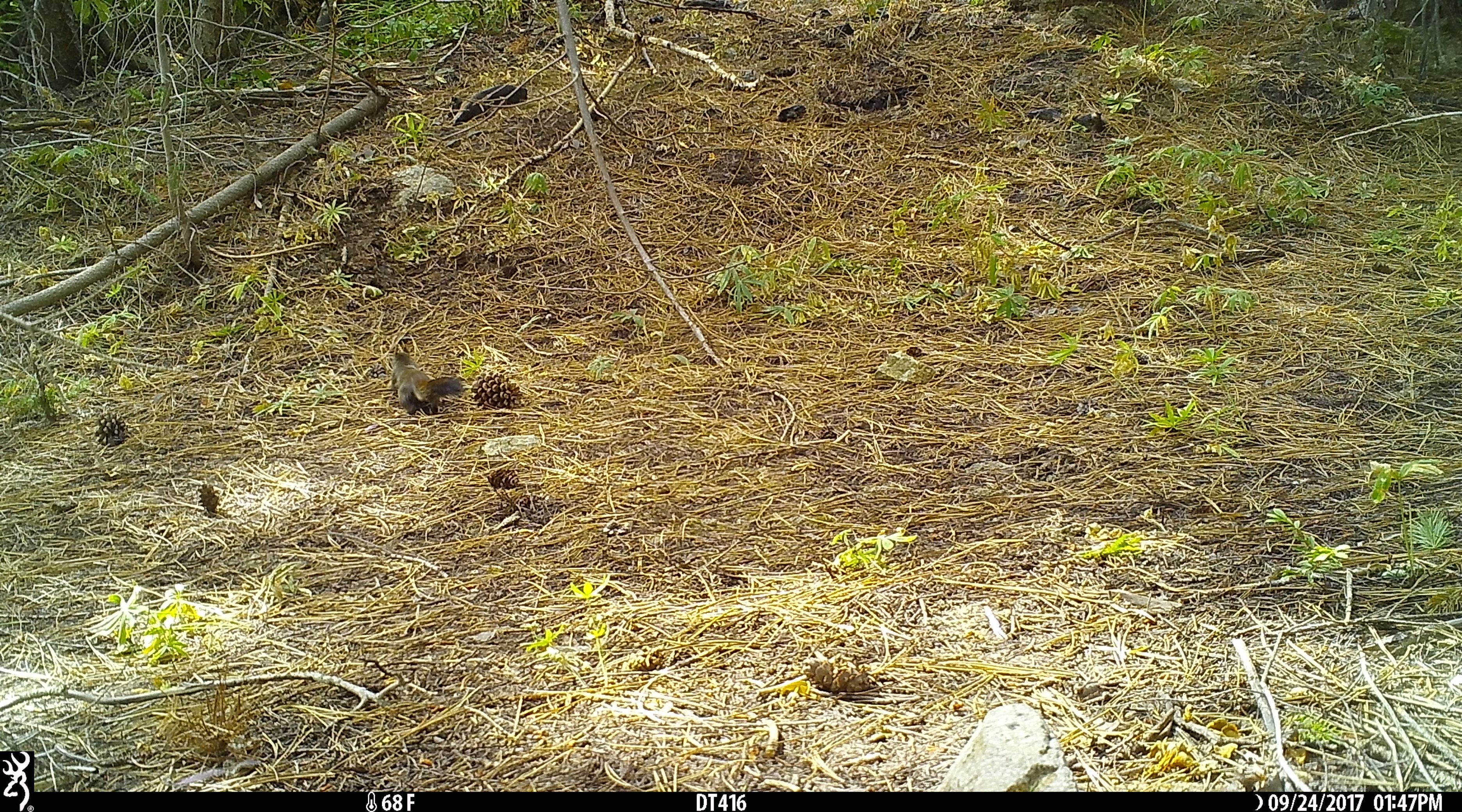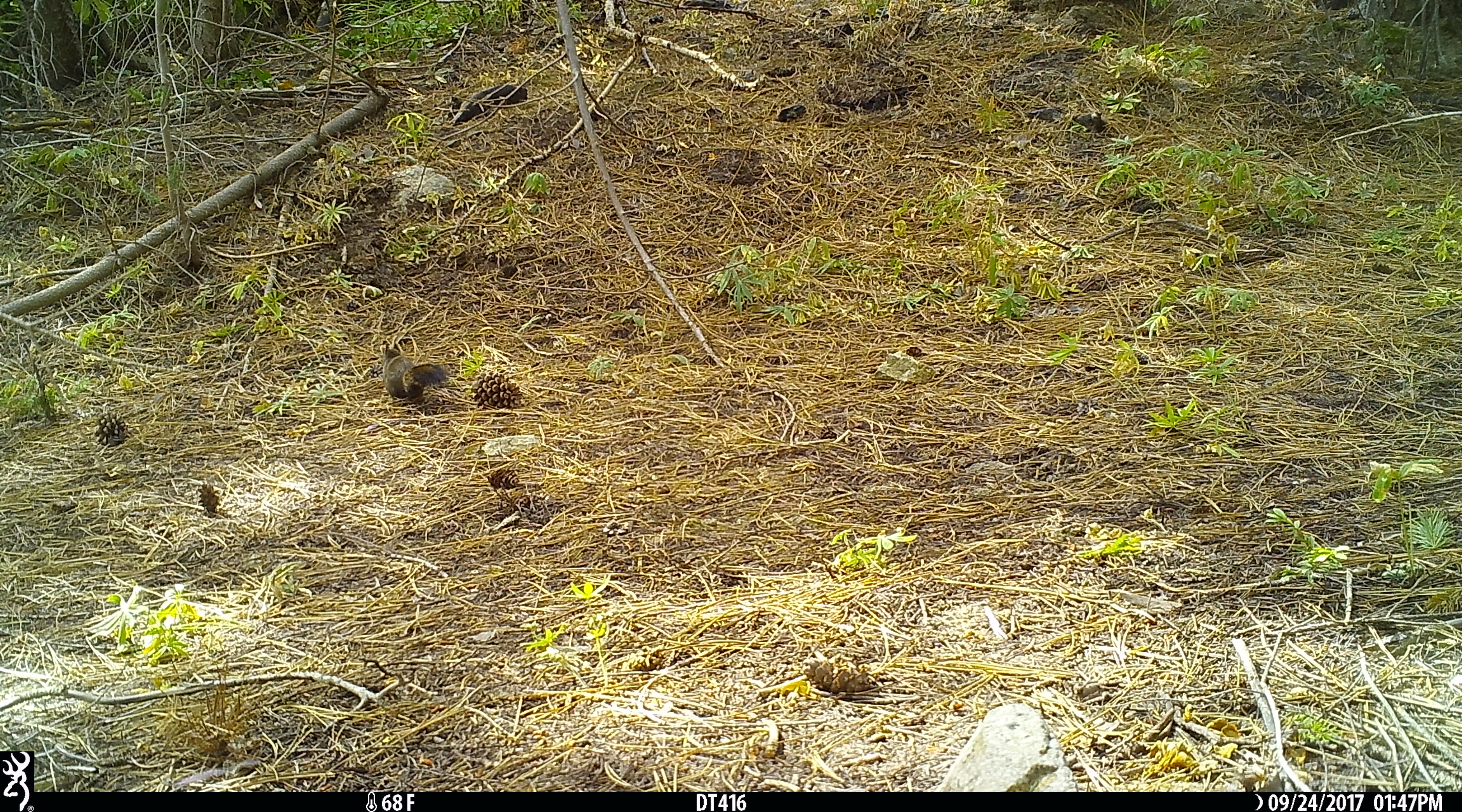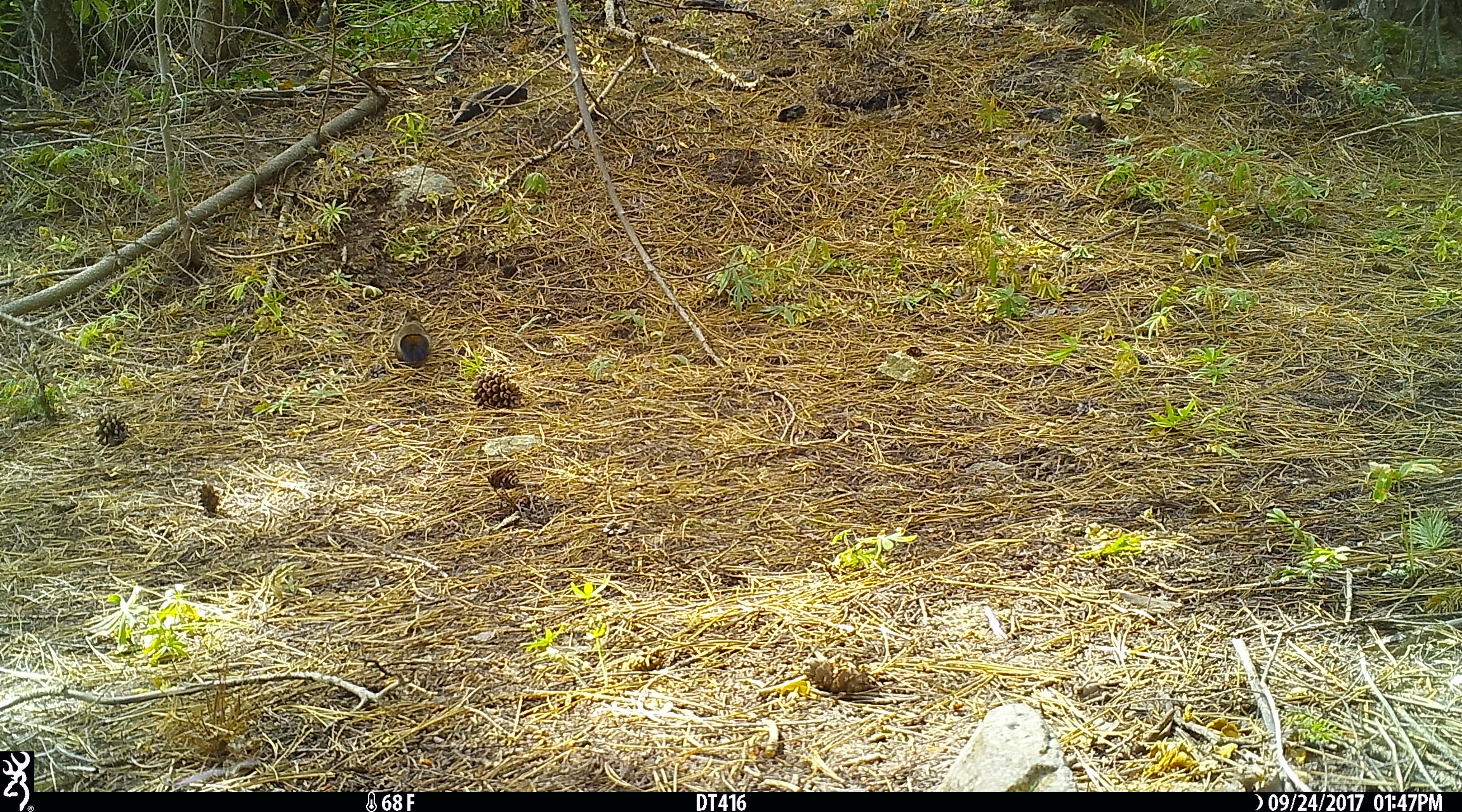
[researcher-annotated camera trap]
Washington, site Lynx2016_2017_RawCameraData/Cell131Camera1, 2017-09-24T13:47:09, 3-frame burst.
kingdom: Animalia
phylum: Chordata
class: Mammalia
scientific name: Mammalia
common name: small mammal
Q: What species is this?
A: Small mammal (Mammalia).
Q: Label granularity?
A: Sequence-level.